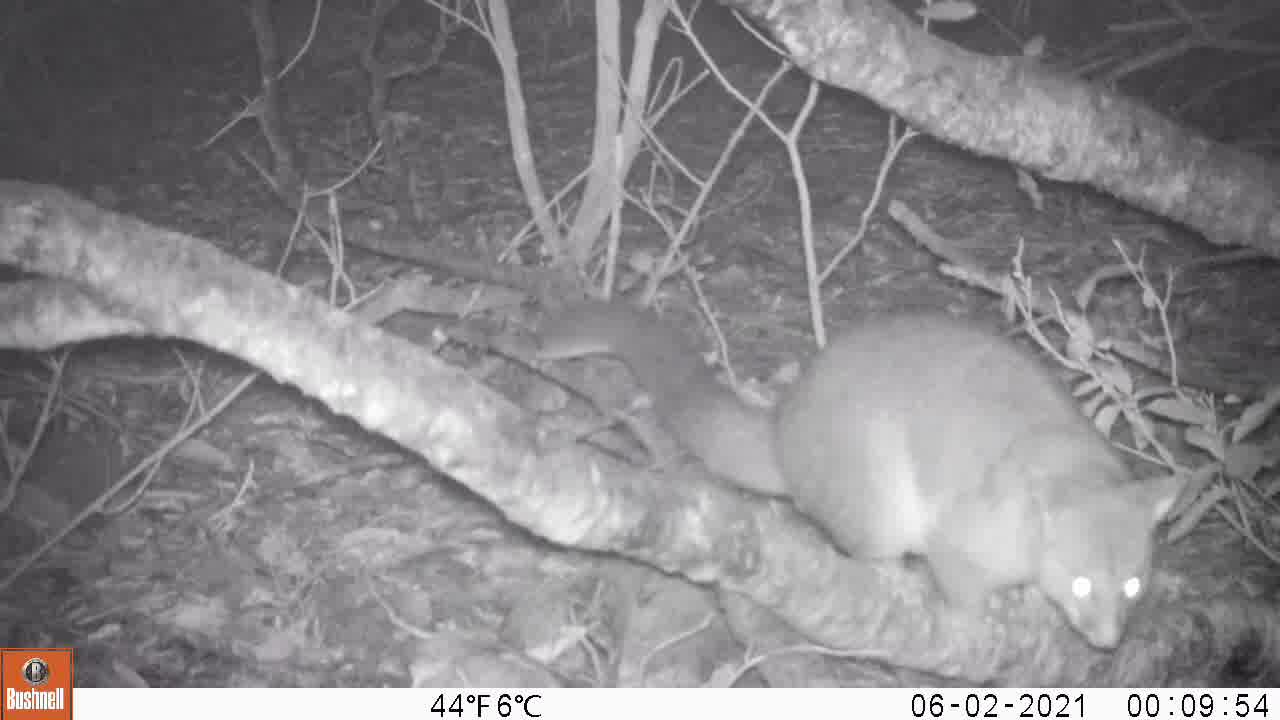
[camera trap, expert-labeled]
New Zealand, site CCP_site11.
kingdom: Animalia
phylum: Chordata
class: Mammalia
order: Diprotodontia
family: Phalangeridae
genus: Trichosurus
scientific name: Trichosurus vulpecula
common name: common brushtail possum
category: possum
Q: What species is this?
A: Possum (common brushtail possum) (Trichosurus vulpecula).